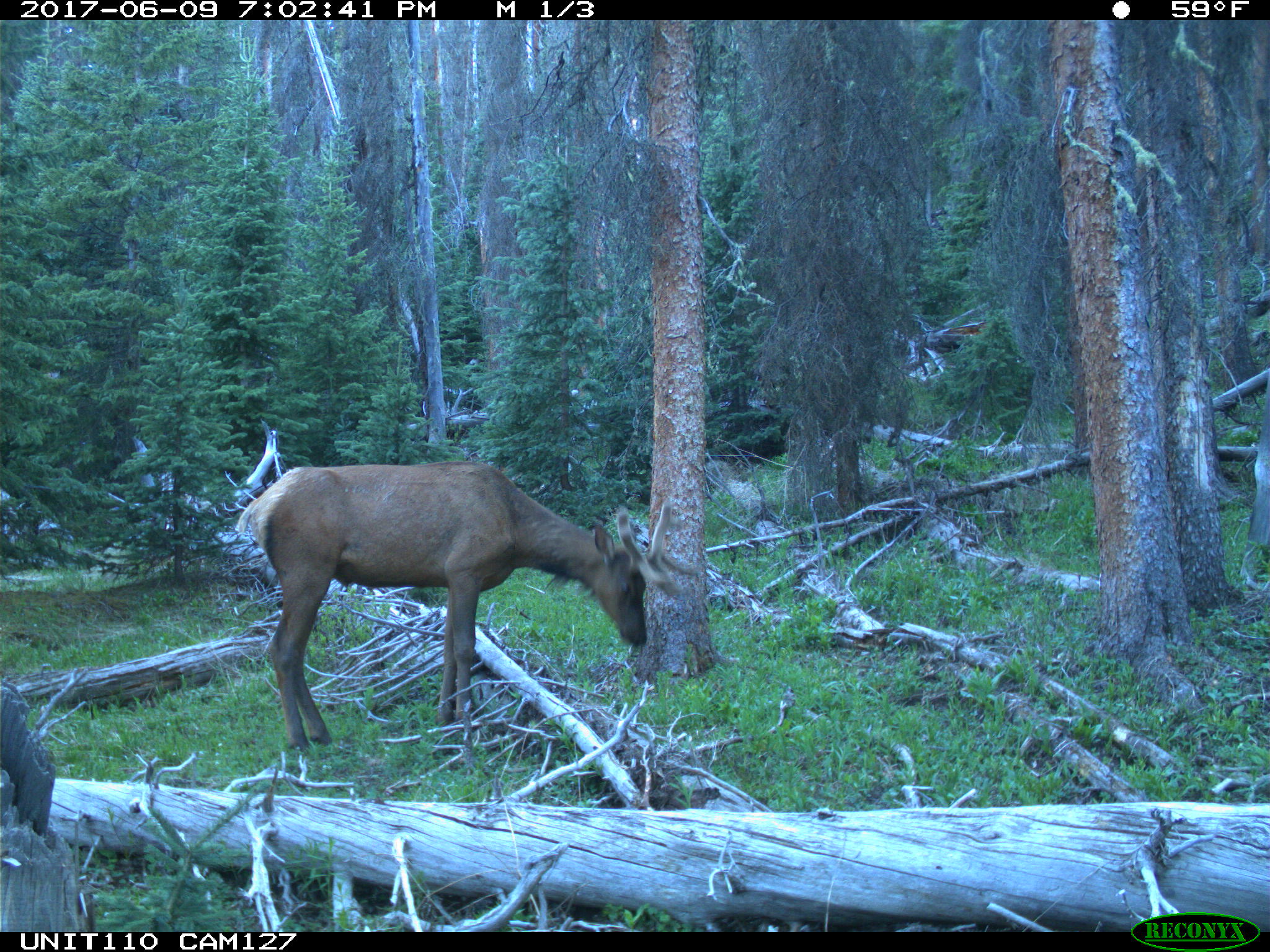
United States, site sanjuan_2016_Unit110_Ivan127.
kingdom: Animalia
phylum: Chordata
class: Mammalia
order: Artiodactyla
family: Cervidae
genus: Cervus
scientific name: Cervus elaphus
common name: red deer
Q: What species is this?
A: Cervus elaphus (red deer).